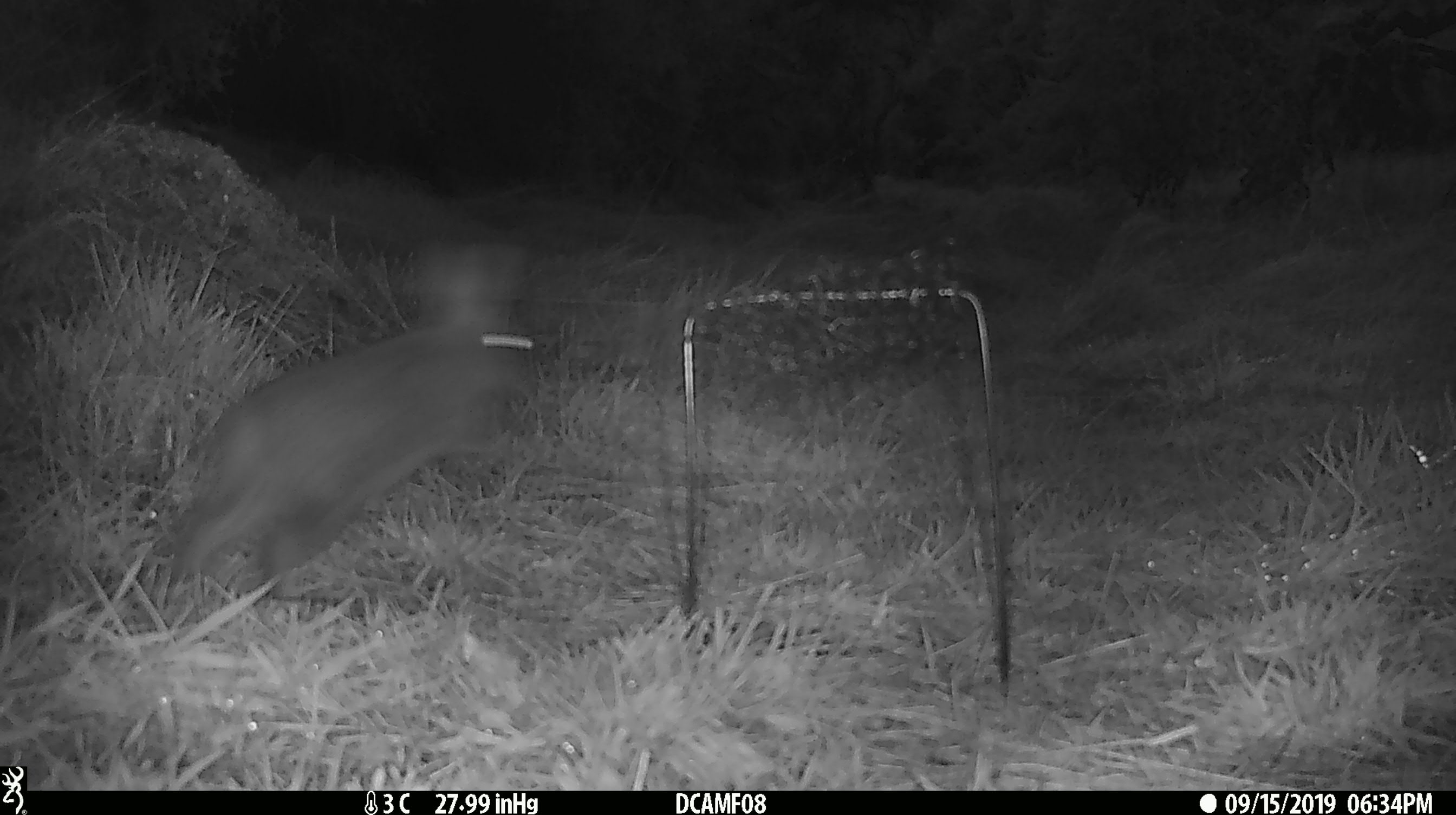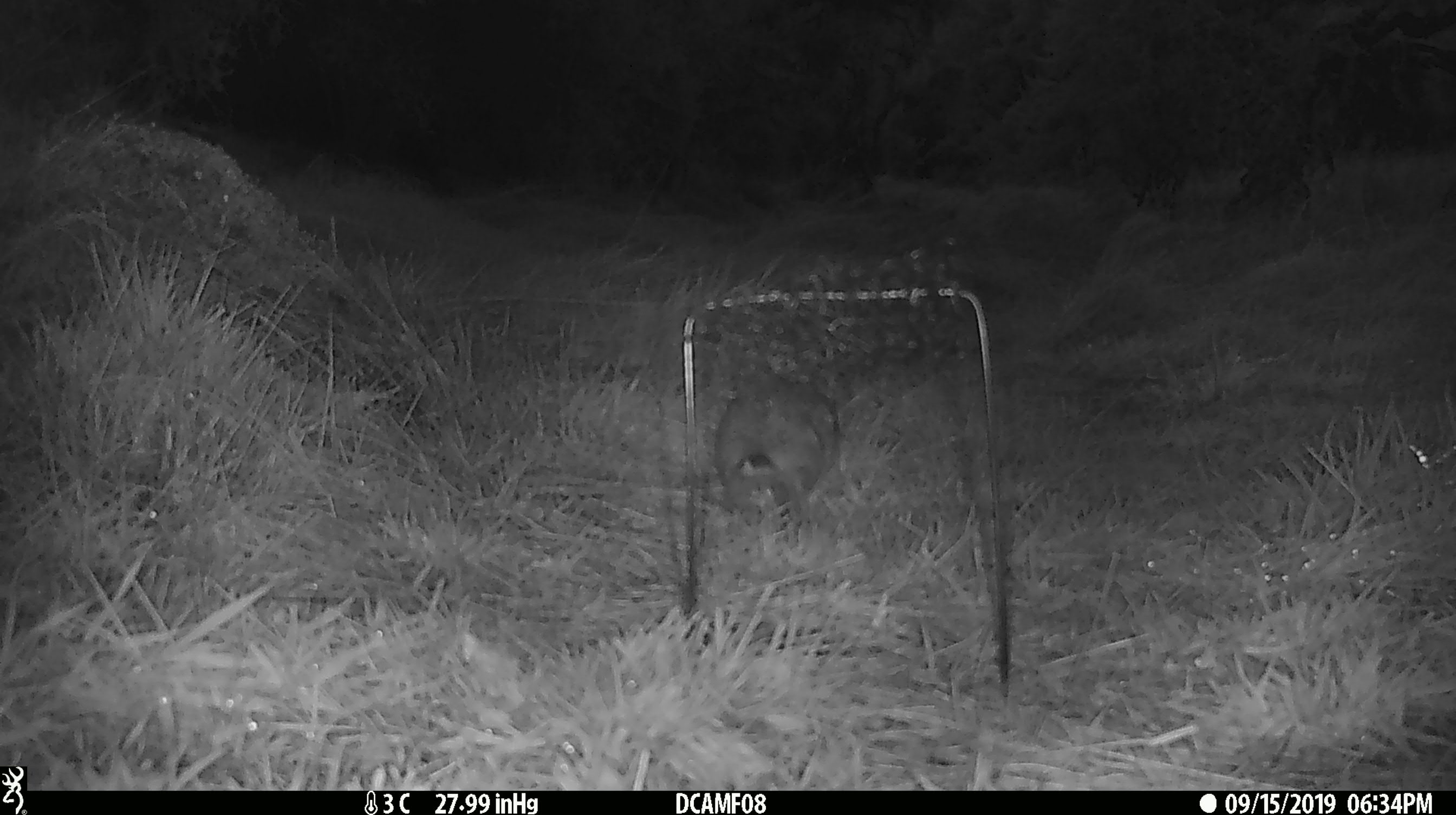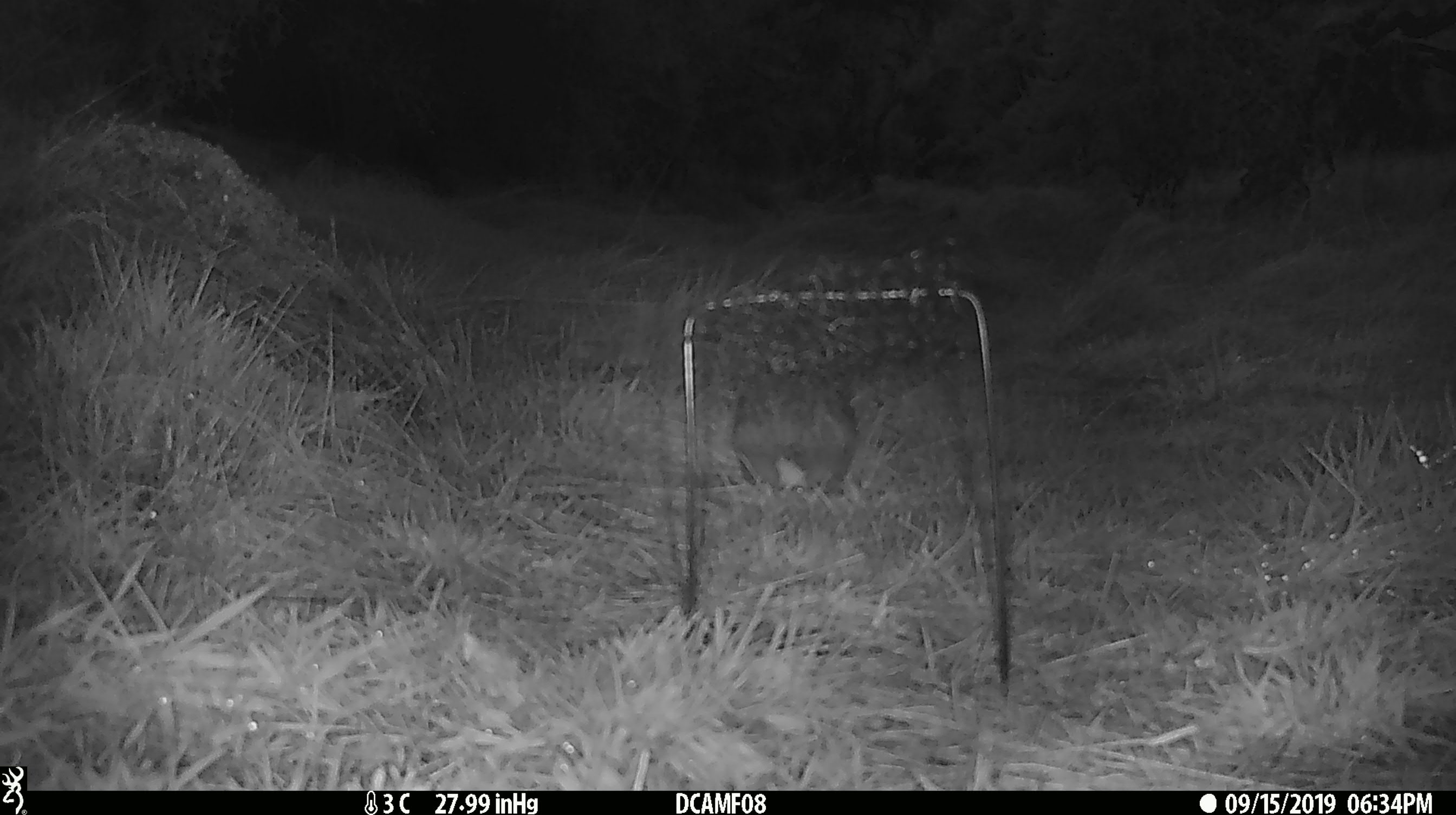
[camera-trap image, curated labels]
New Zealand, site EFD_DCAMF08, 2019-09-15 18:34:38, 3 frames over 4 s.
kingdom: Animalia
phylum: Chordata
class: Mammalia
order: Lagomorpha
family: Leporidae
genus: Oryctolagus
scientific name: Oryctolagus cuniculus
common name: european rabbit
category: rabbit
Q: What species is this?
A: Rabbit (european rabbit) (Oryctolagus cuniculus).